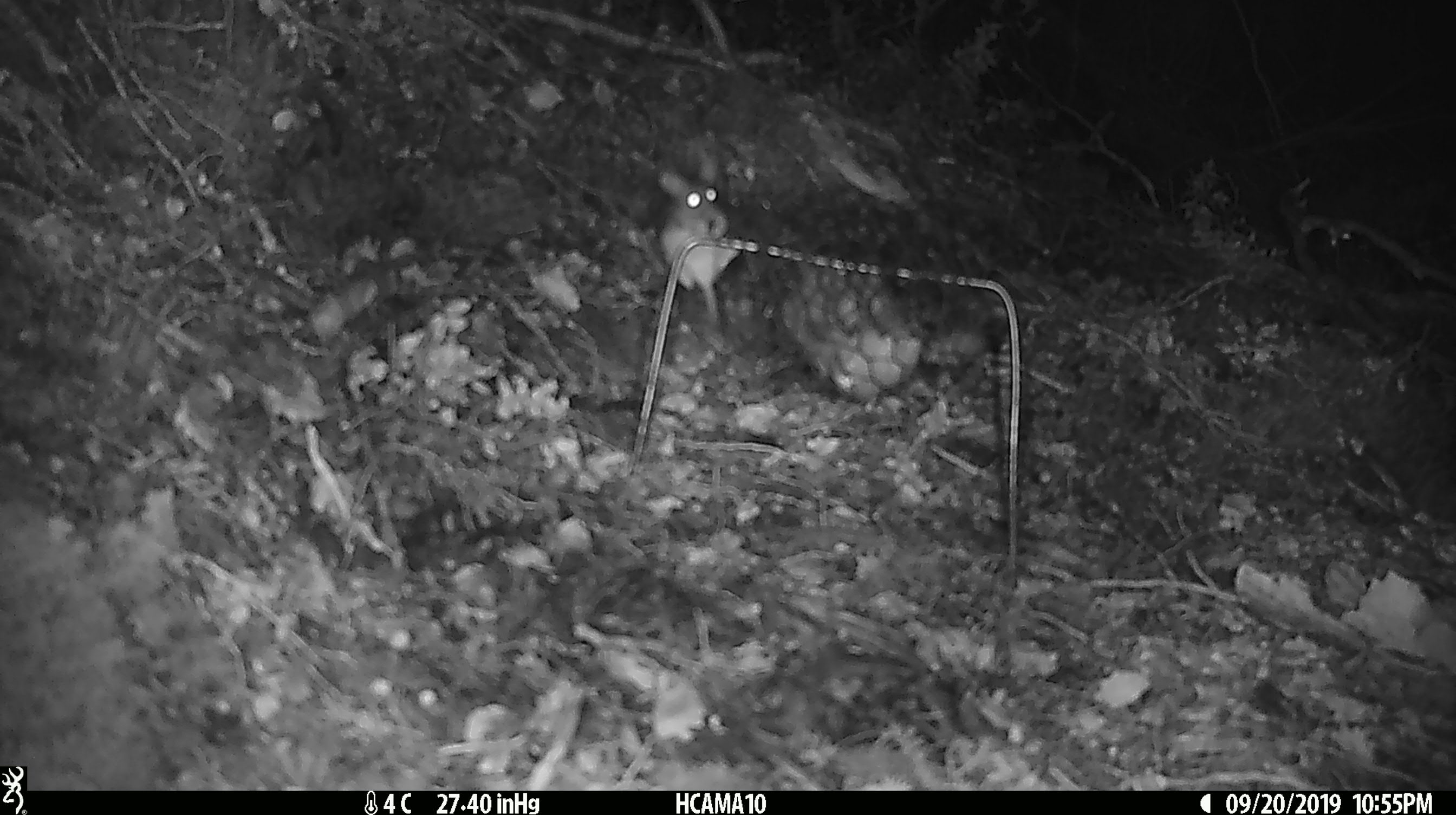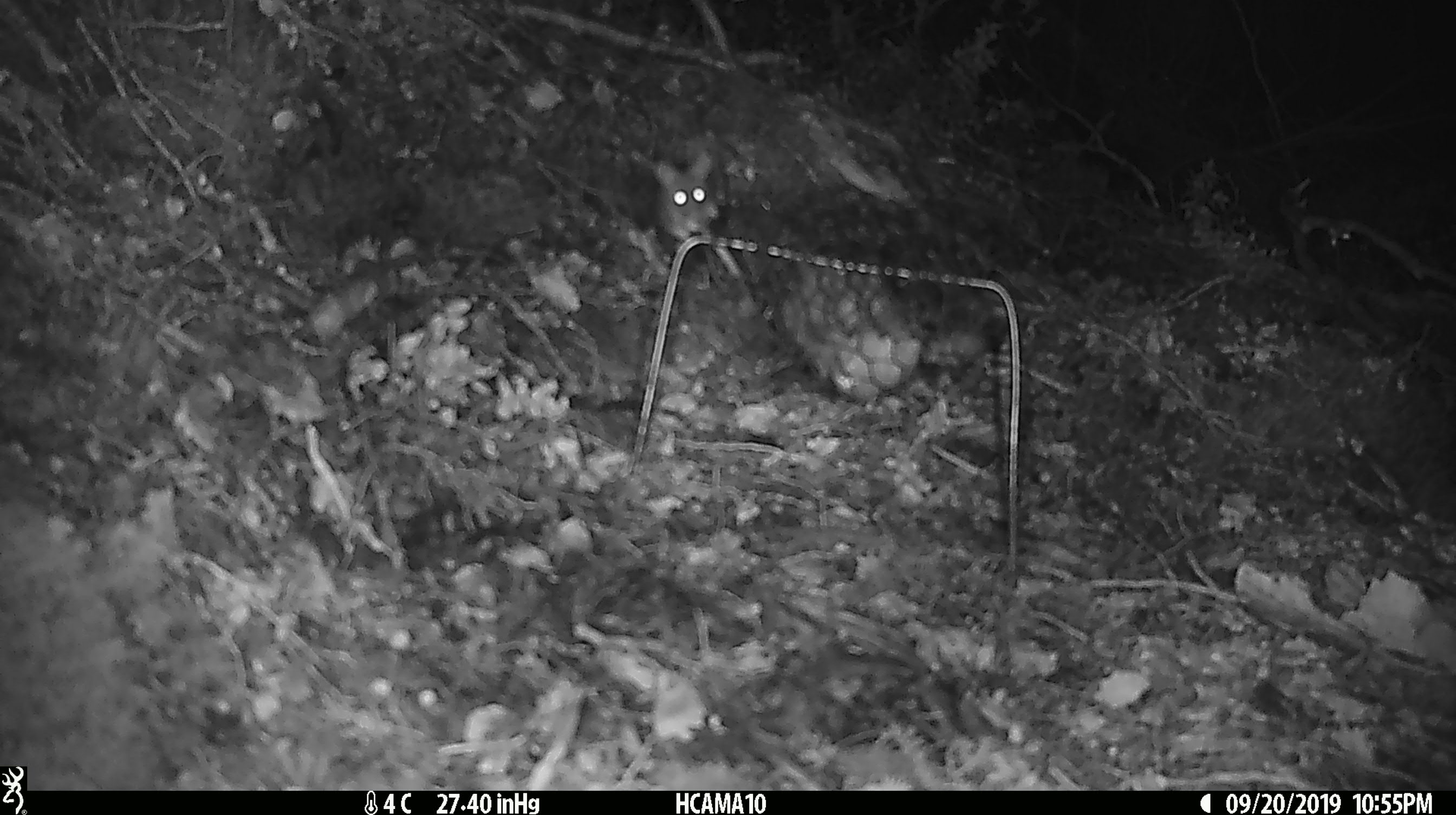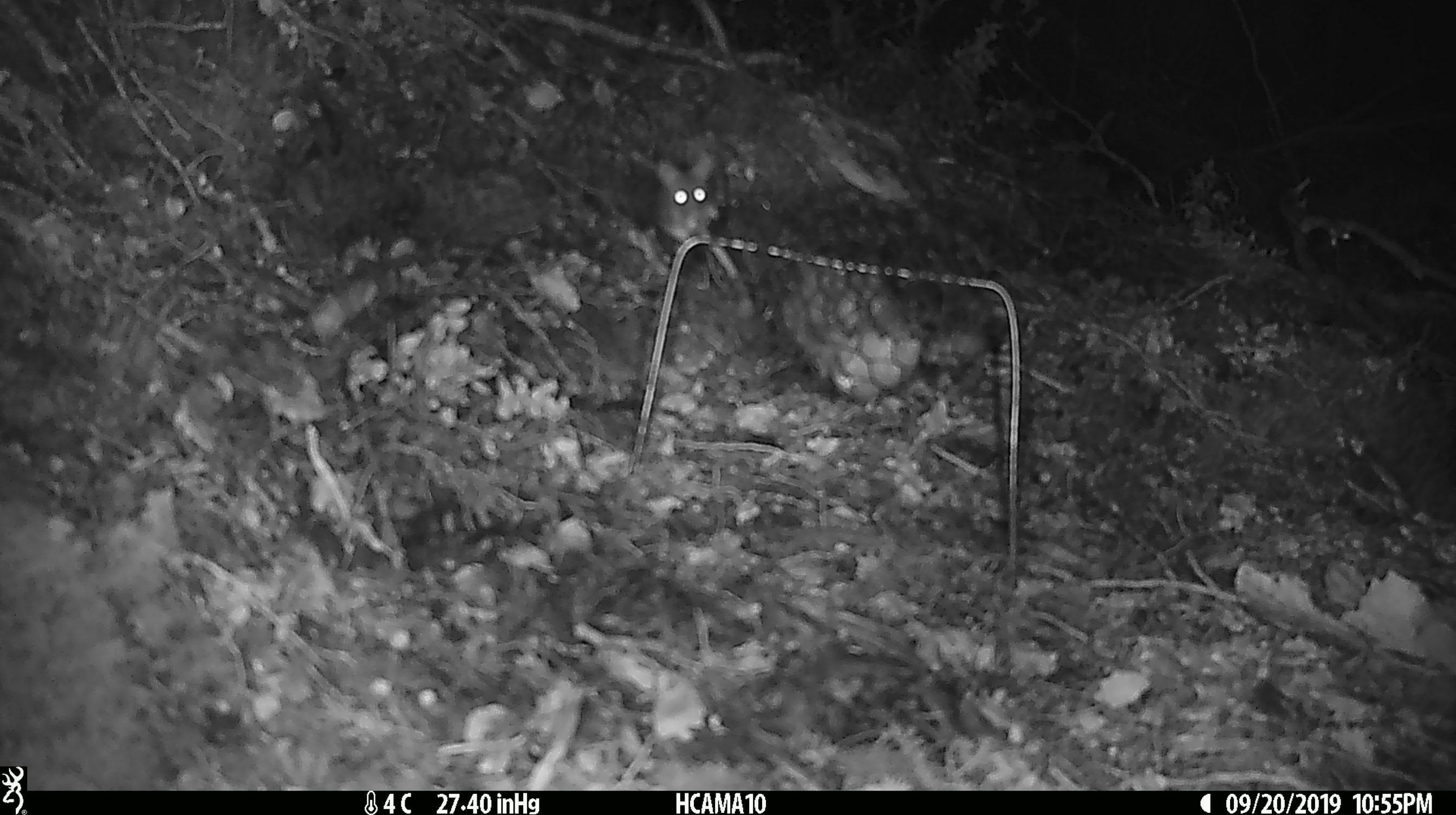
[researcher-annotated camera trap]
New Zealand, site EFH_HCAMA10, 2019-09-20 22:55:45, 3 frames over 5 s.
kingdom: Animalia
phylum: Chordata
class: Mammalia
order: Rodentia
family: Muridae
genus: Mus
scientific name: Mus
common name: mouse